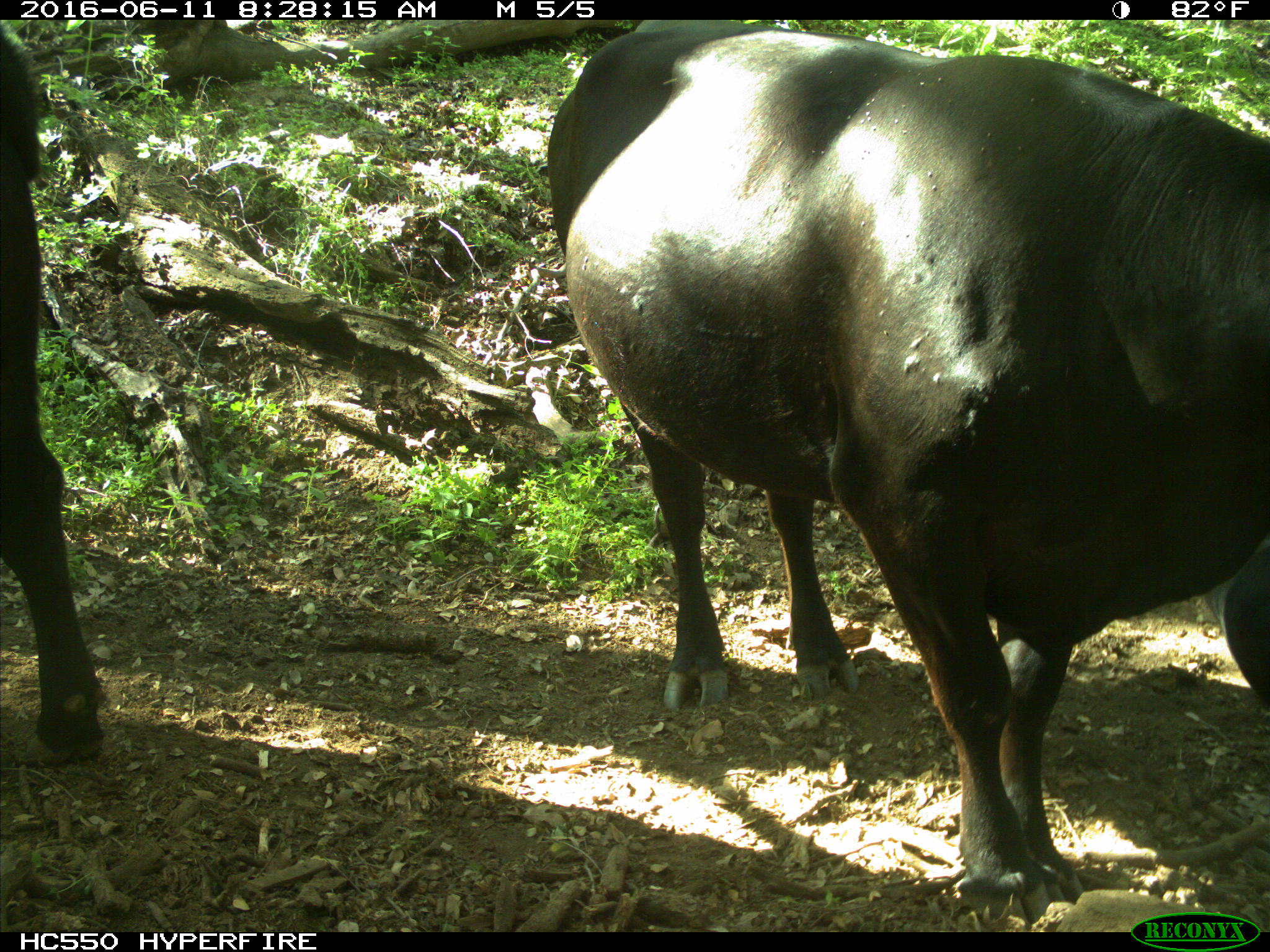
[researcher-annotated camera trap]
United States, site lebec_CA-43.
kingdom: Animalia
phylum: Chordata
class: Mammalia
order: Artiodactyla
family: Bovidae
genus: Bos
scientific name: Bos taurus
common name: domestic cow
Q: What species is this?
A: Bos taurus (domestic cow).